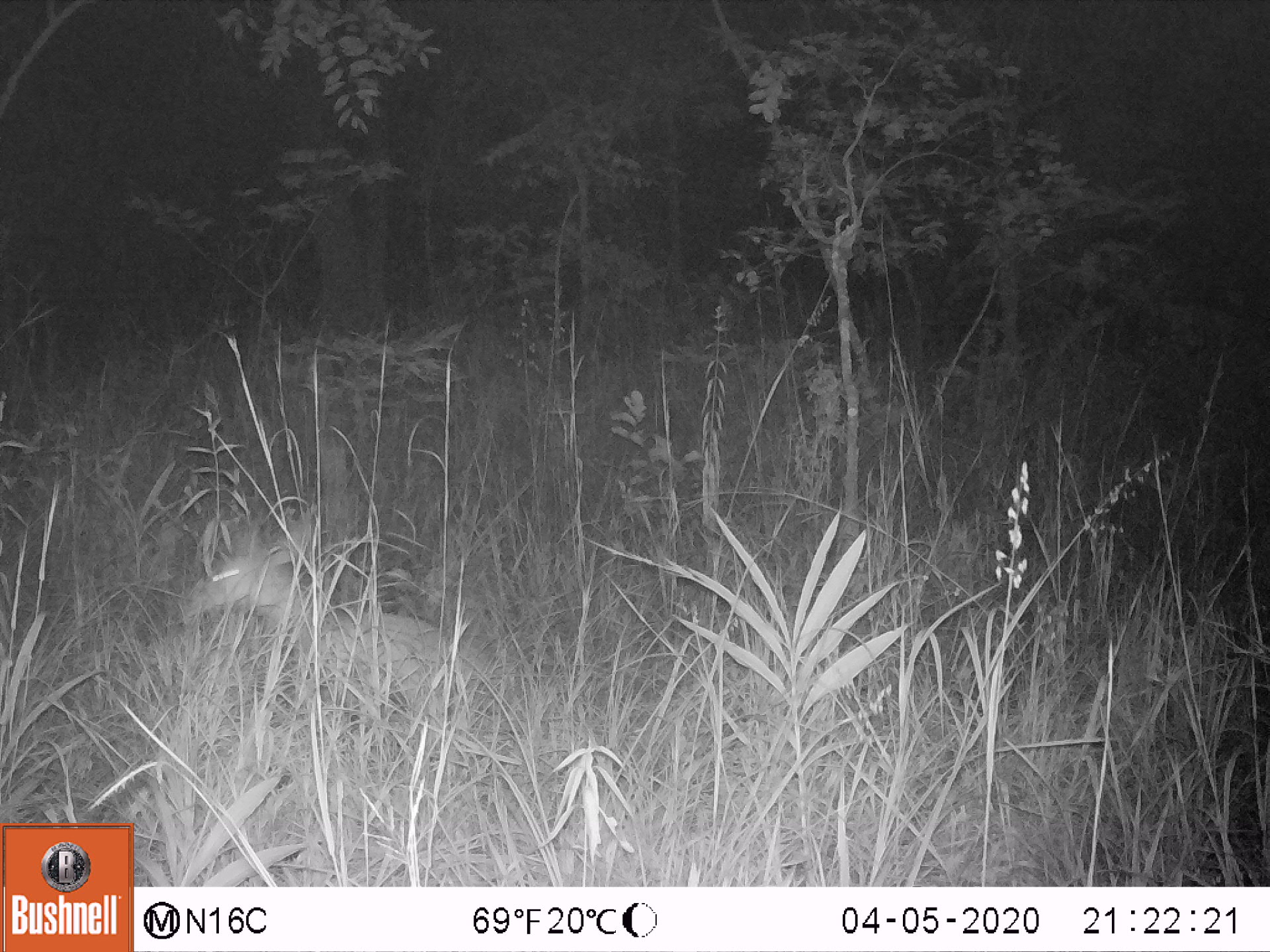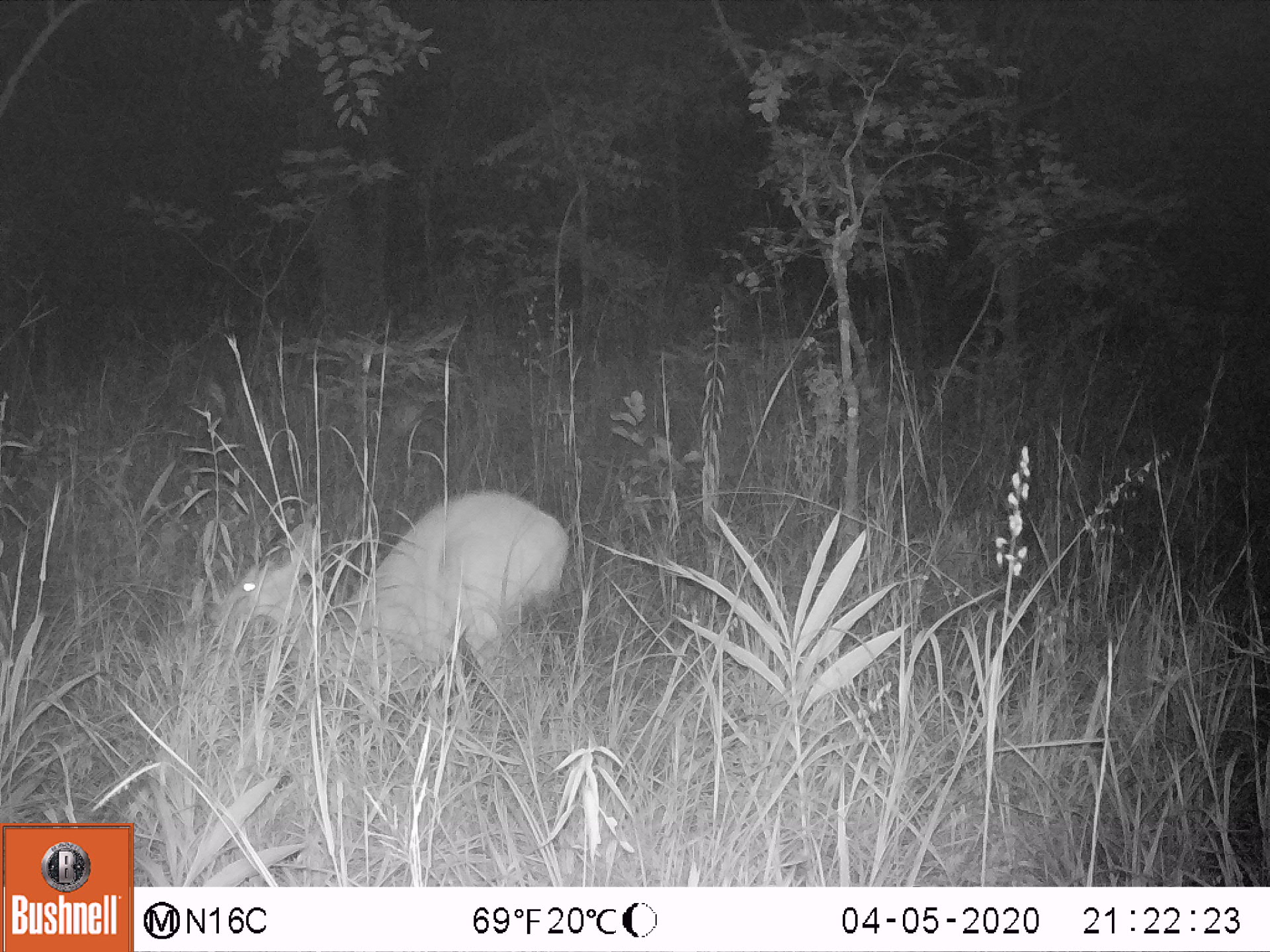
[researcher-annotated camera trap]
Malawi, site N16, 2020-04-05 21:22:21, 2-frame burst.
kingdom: Animalia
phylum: Chordata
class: Mammalia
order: Artiodactyla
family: Bovidae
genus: Tragelaphus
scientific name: Tragelaphus sylvaticus sylvaticus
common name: cape bushbuck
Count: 1.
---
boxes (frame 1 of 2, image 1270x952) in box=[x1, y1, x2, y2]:
cape bushbuck: box=[169, 493, 478, 706]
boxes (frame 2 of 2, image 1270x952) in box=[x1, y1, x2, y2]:
cape bushbuck: box=[195, 484, 569, 689]